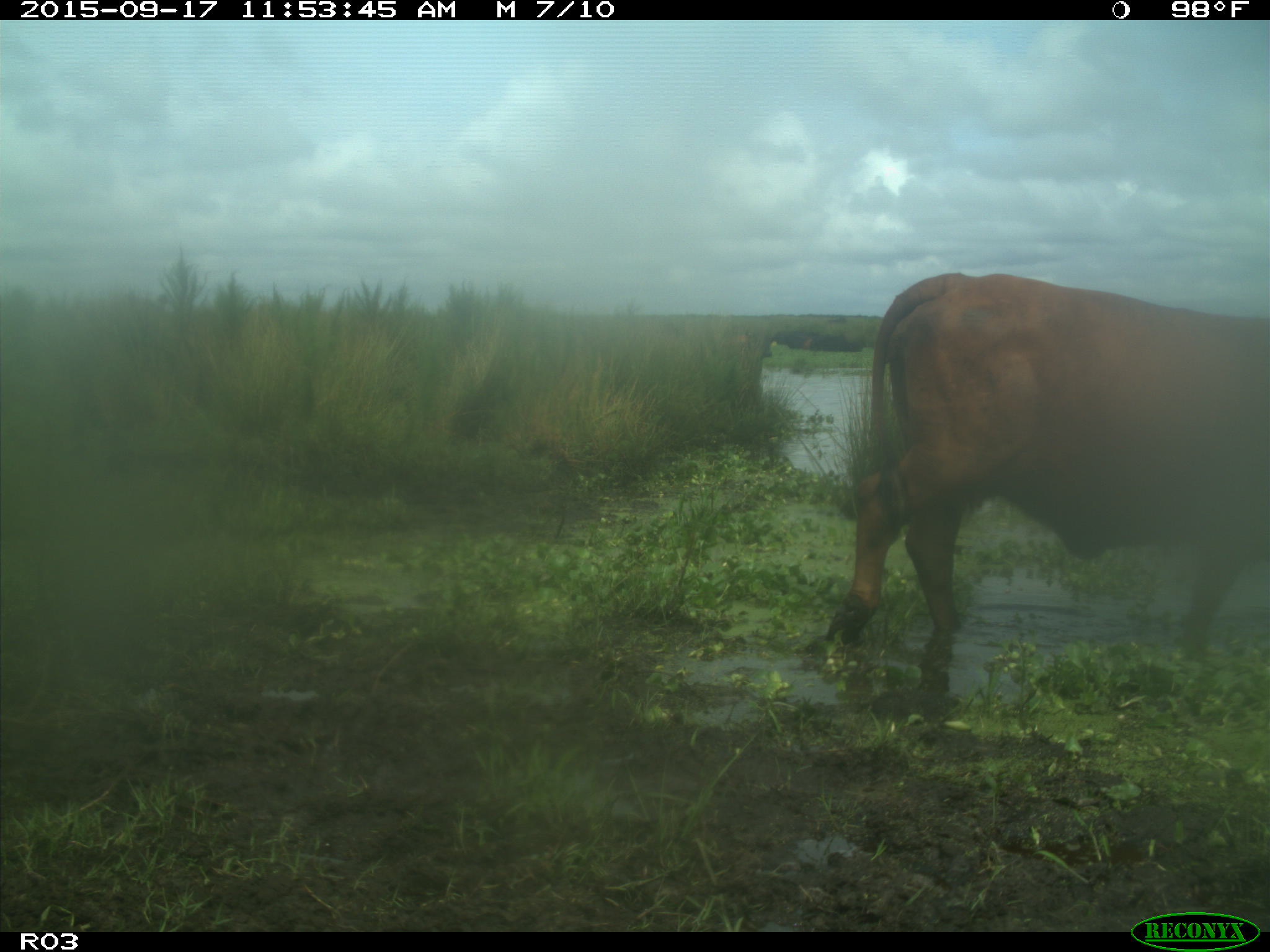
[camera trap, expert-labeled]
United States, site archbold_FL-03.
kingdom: Animalia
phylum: Chordata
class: Mammalia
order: Artiodactyla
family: Bovidae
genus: Bos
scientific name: Bos taurus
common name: domestic cow